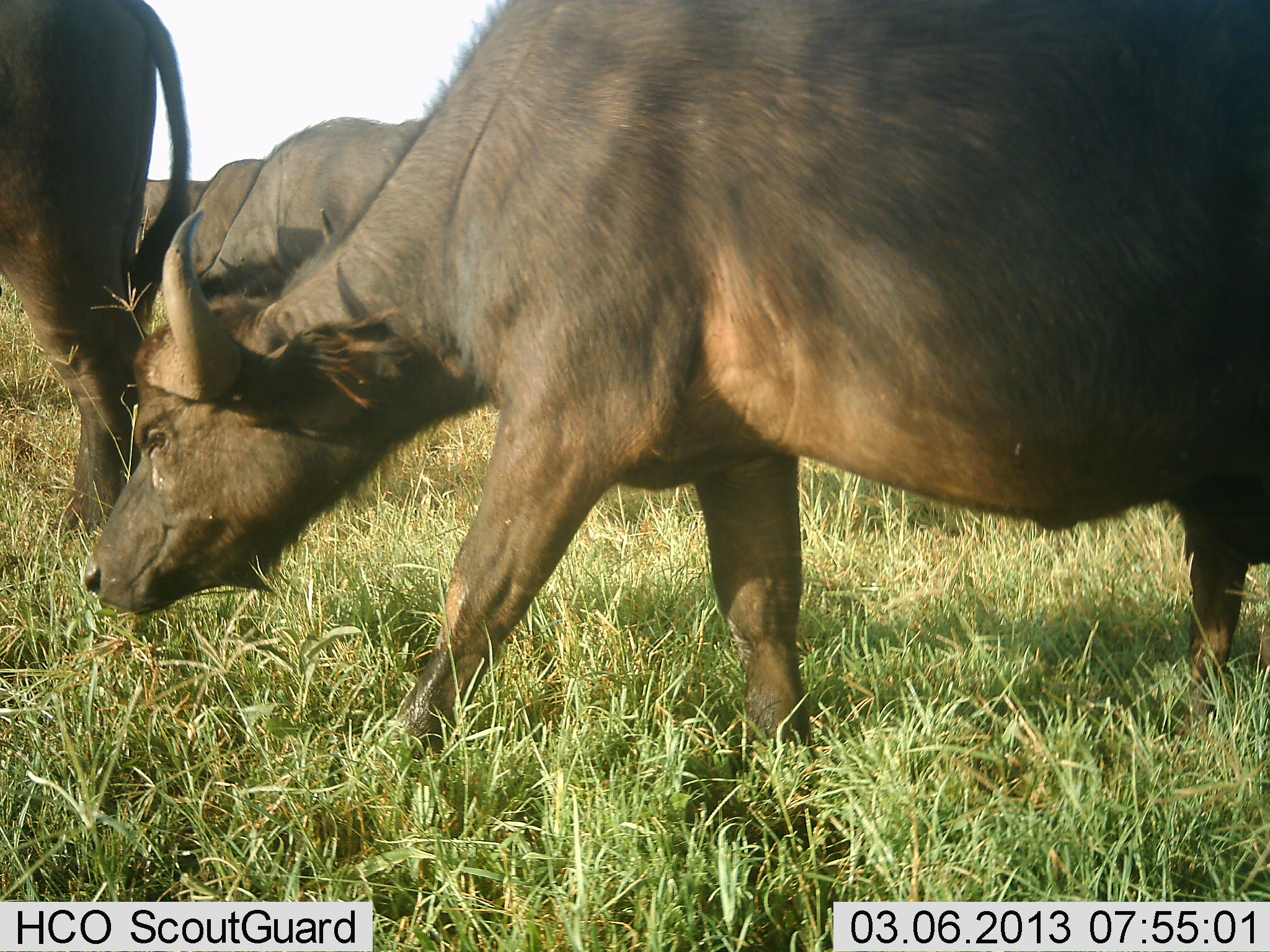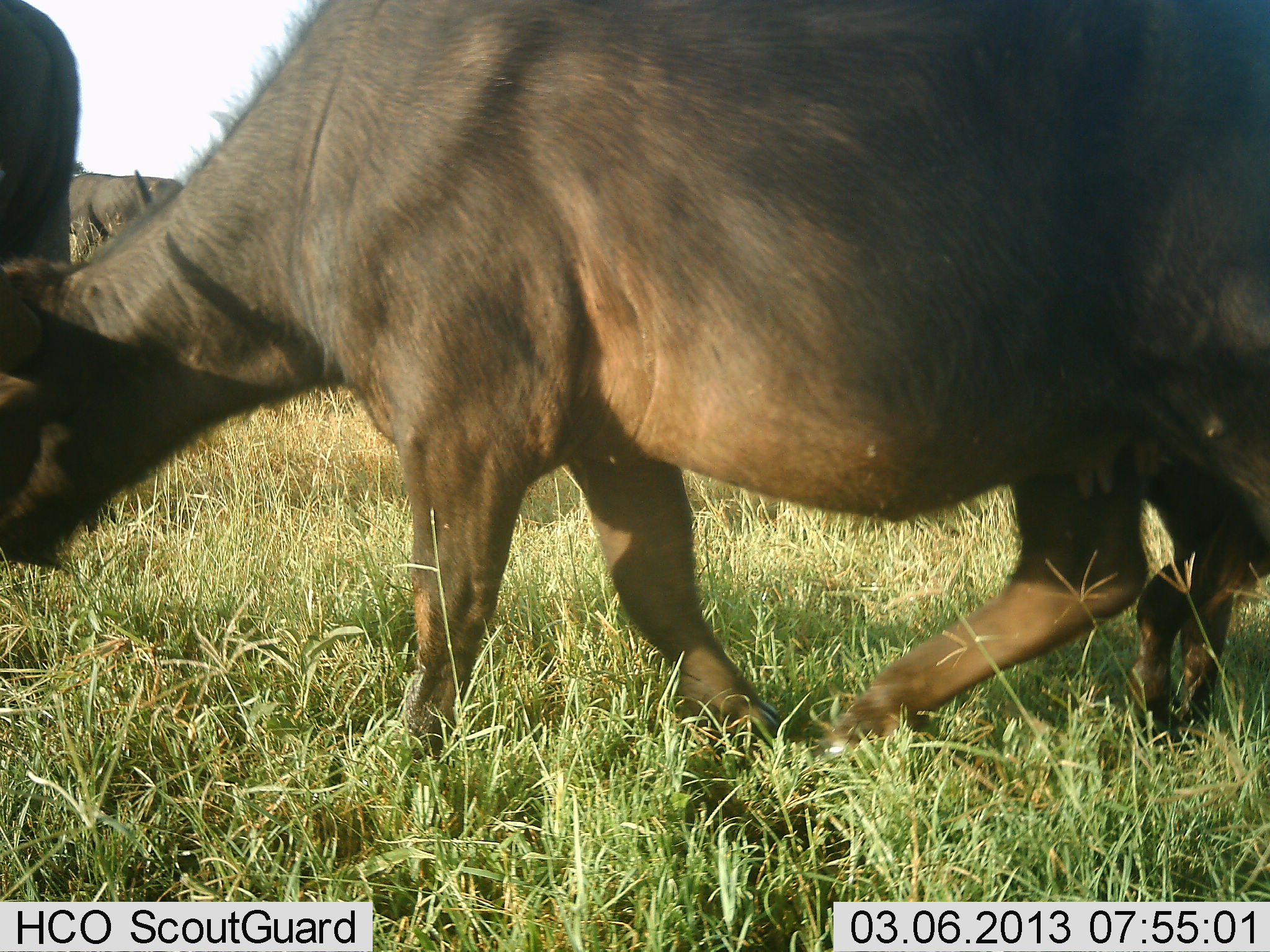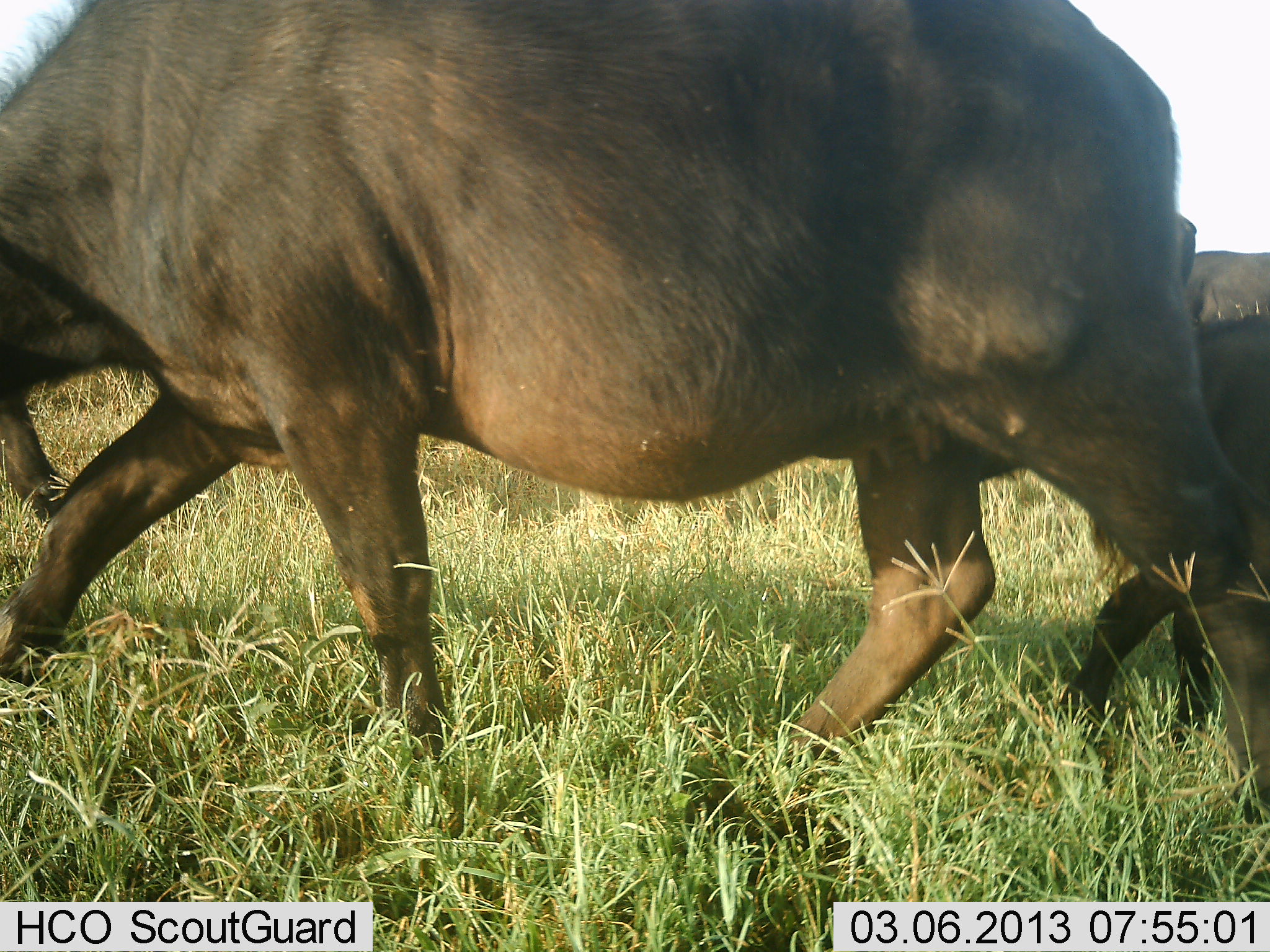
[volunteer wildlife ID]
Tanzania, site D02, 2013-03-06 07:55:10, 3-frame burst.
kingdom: Animalia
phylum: Chordata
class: Mammalia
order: Artiodactyla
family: Bovidae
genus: Syncerus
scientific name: Syncerus caffer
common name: cape buffalo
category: buffalo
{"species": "buffalo (cape buffalo) (Syncerus caffer)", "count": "6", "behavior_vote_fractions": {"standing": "5%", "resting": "0%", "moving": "100%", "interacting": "0%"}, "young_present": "29%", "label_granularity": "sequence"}